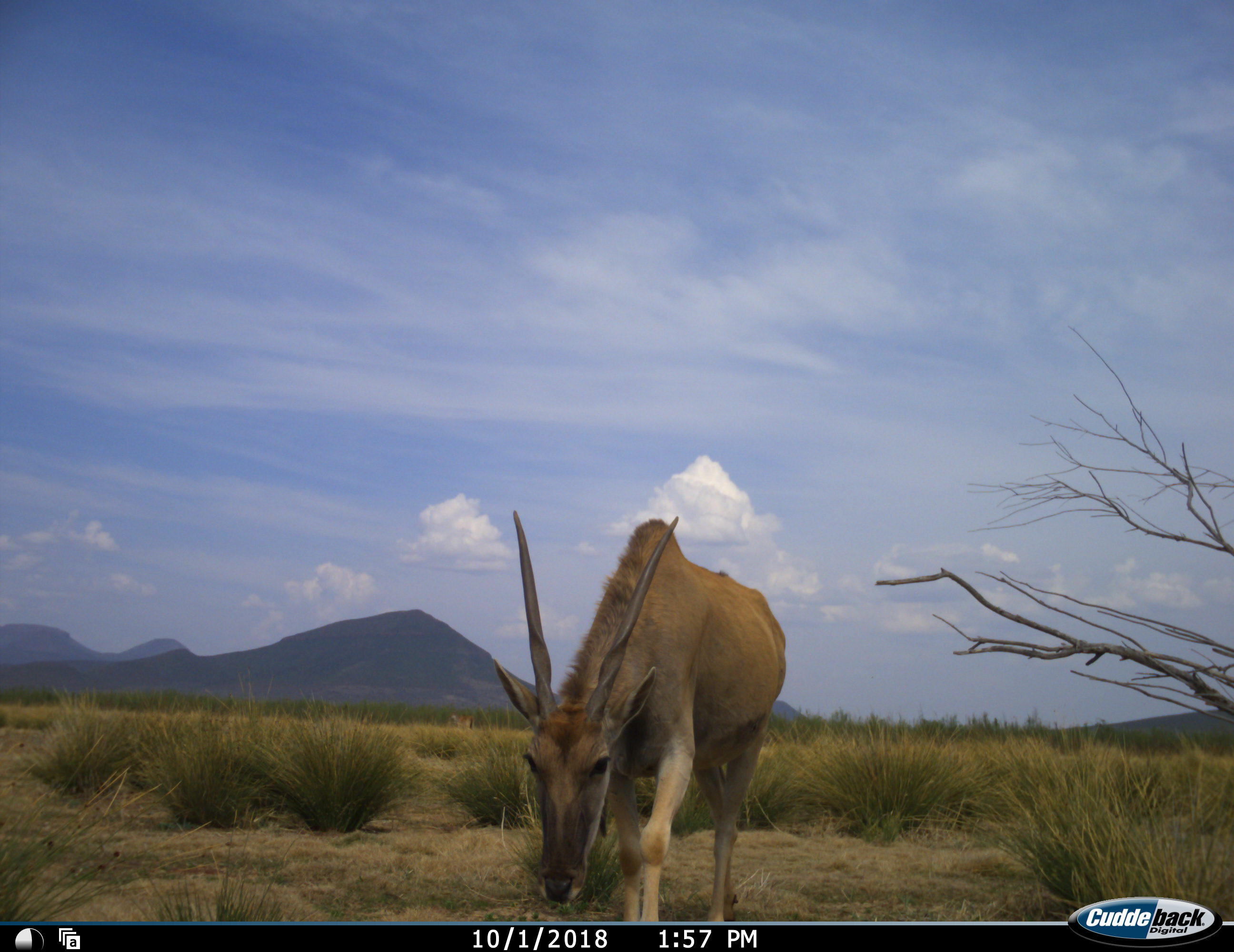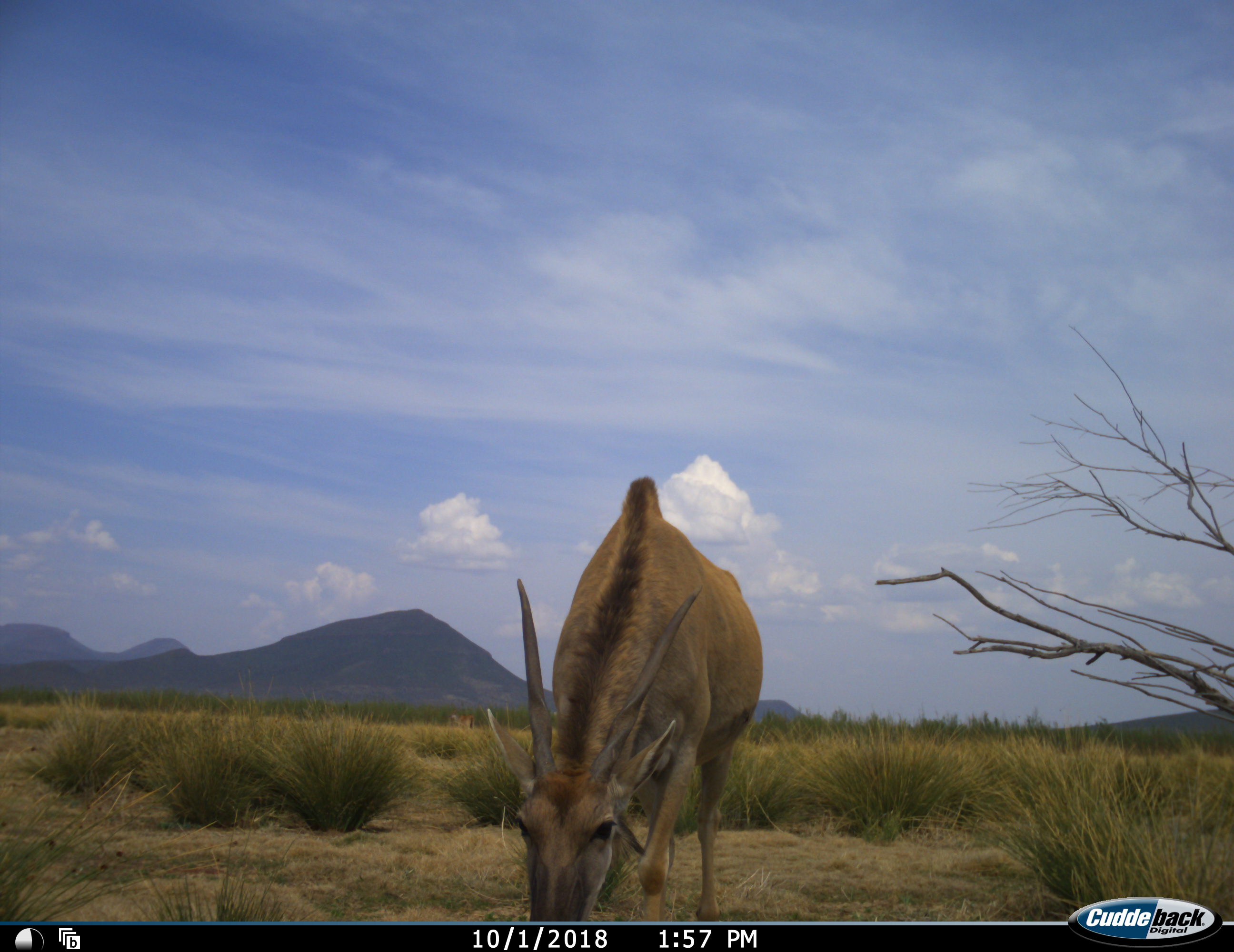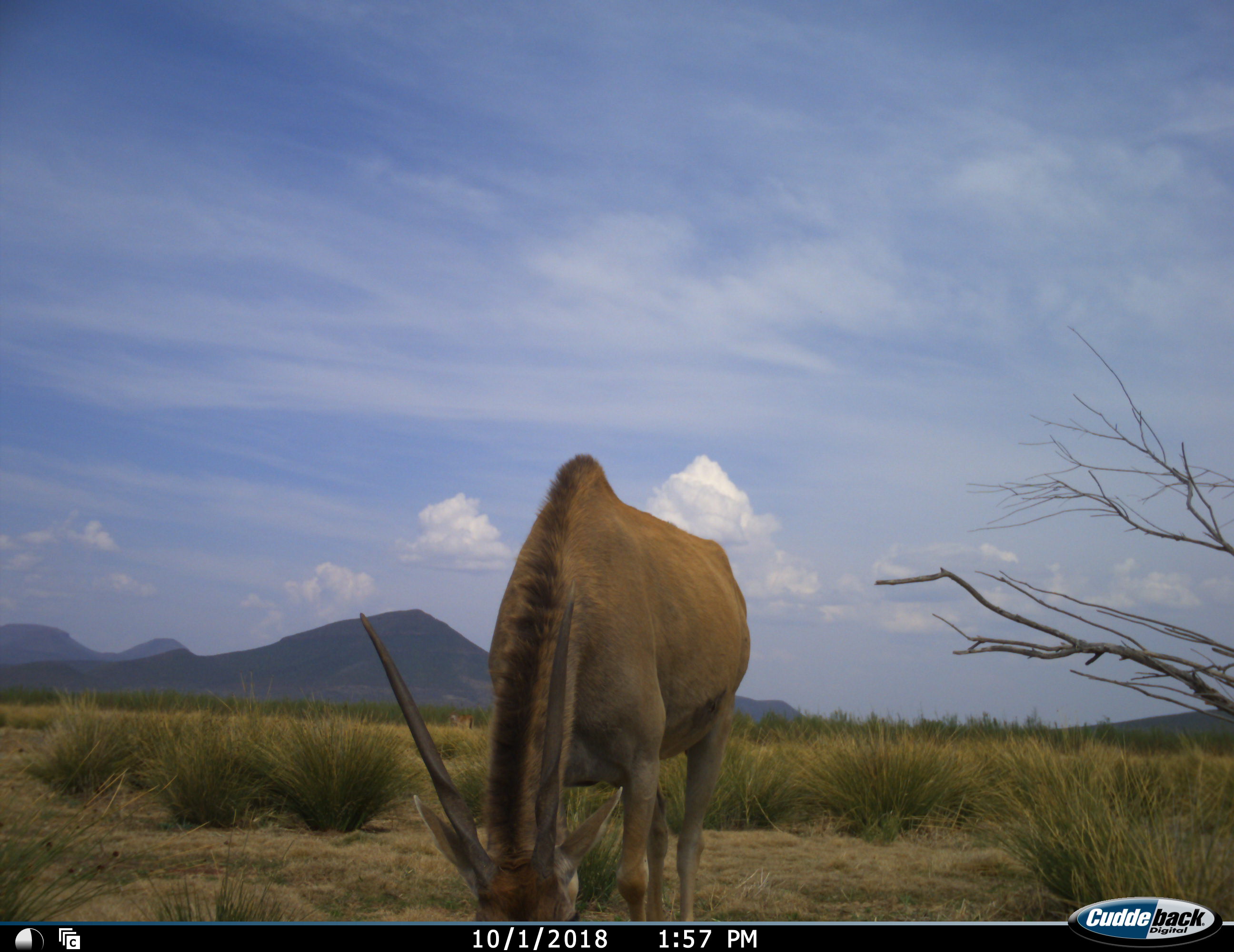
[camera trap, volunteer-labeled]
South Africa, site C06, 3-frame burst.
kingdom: Animalia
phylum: Chordata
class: Mammalia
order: Artiodactyla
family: Bovidae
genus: Tragelaphus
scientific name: Tragelaphus oryx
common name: eland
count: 1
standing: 10%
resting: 0%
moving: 70%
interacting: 0%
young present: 10%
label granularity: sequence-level